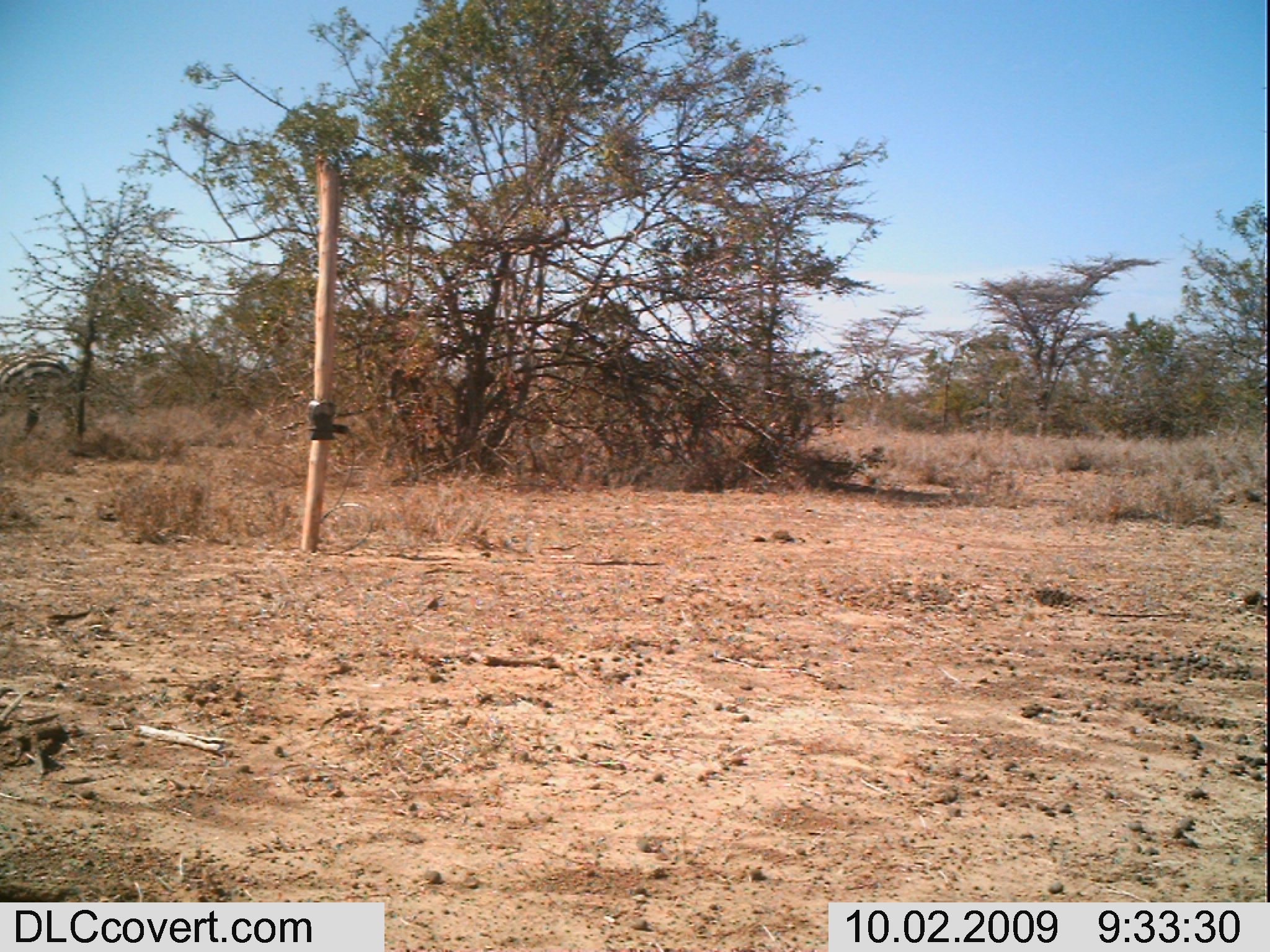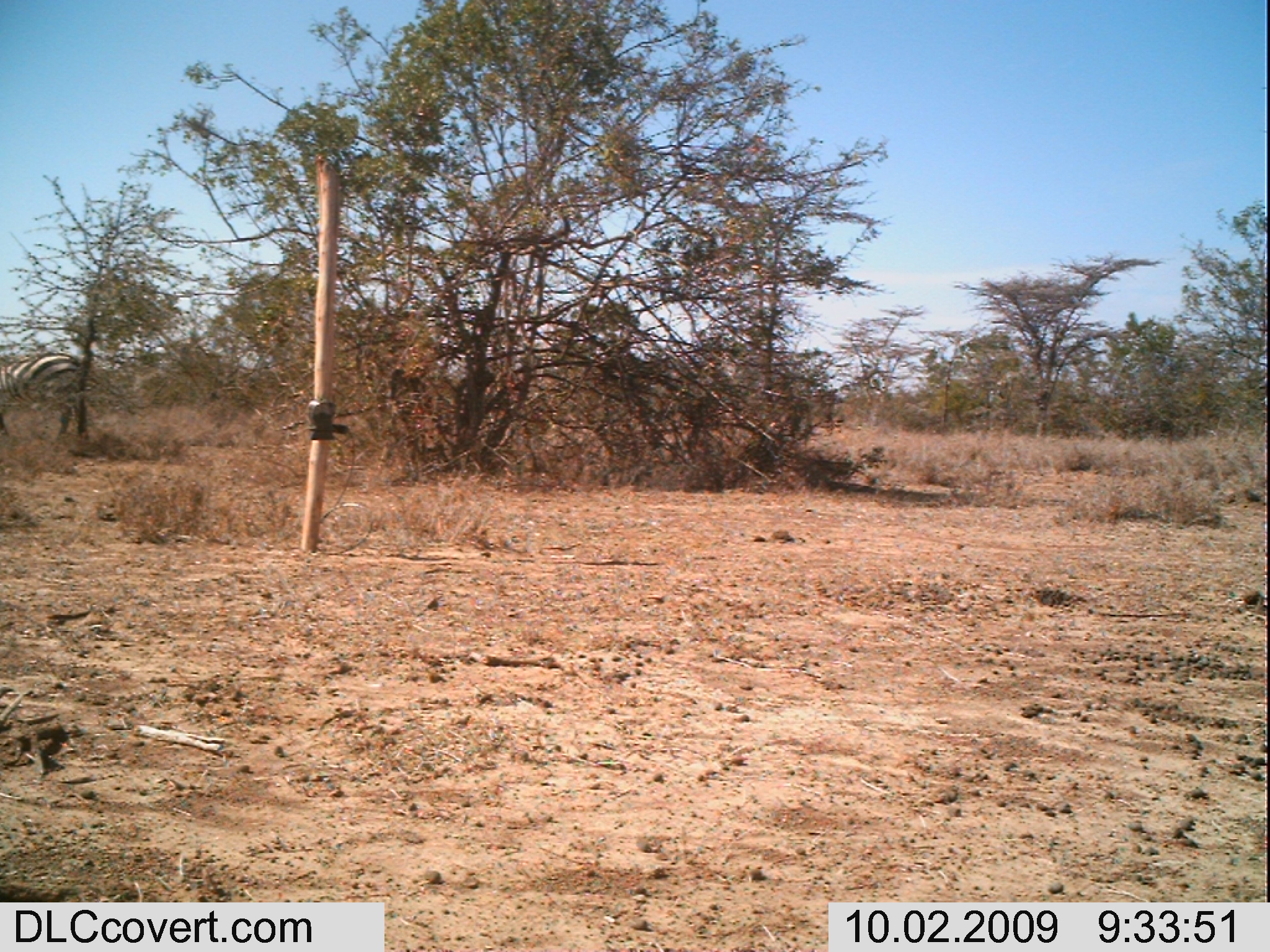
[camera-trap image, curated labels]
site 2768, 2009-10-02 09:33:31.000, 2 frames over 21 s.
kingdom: Animalia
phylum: Chordata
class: Mammalia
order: Perissodactyla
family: Equidae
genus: Equus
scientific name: Equus quagga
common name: plains zebra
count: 1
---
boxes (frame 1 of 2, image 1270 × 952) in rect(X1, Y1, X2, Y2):
equus quagga: rect(0, 327, 85, 450)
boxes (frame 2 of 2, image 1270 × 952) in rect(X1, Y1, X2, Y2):
equus quagga: rect(0, 343, 93, 445)